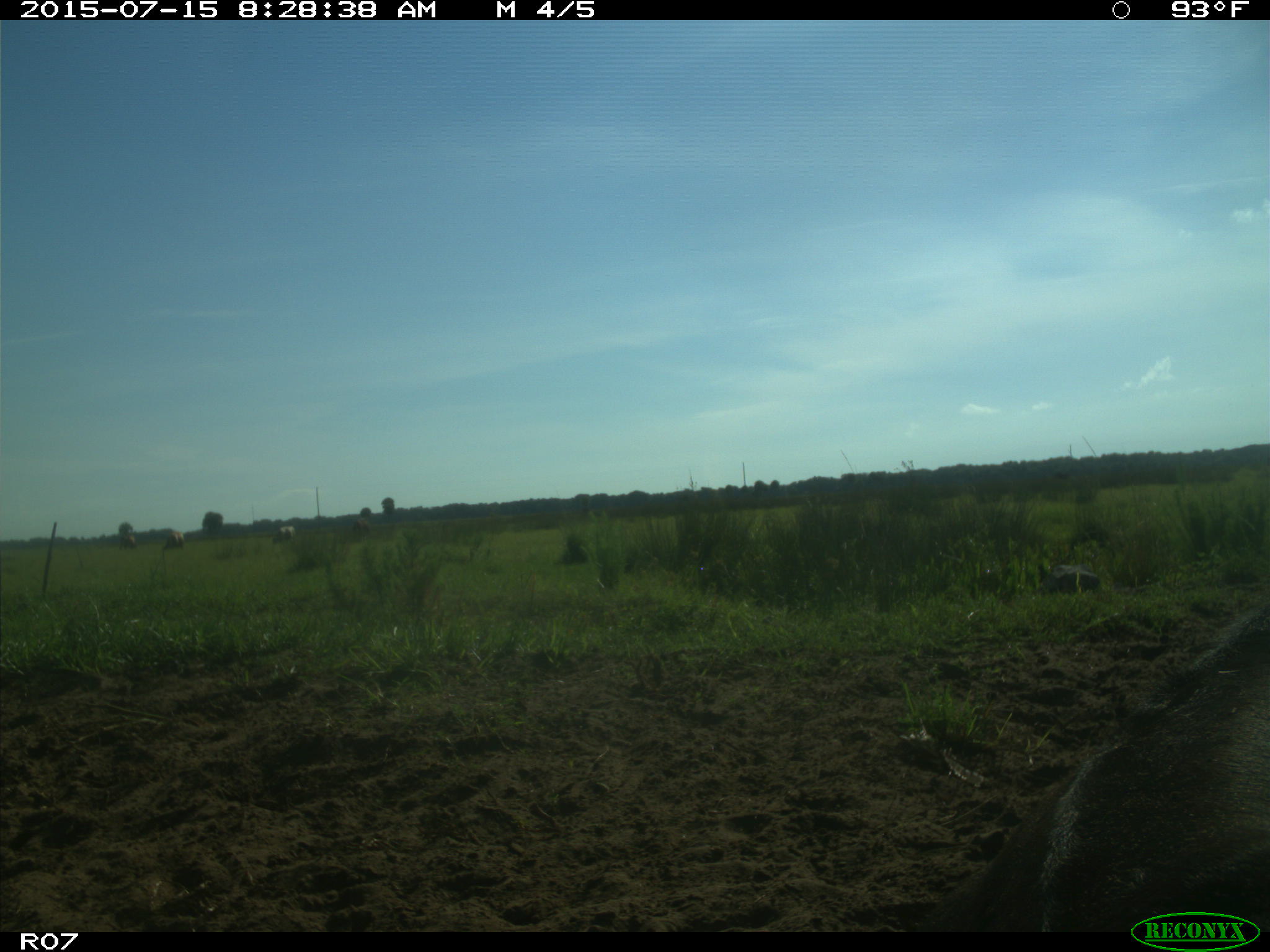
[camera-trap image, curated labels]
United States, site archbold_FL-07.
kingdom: Animalia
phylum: Chordata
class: Mammalia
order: Artiodactyla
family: Bovidae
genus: Bos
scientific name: Bos taurus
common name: domestic cow